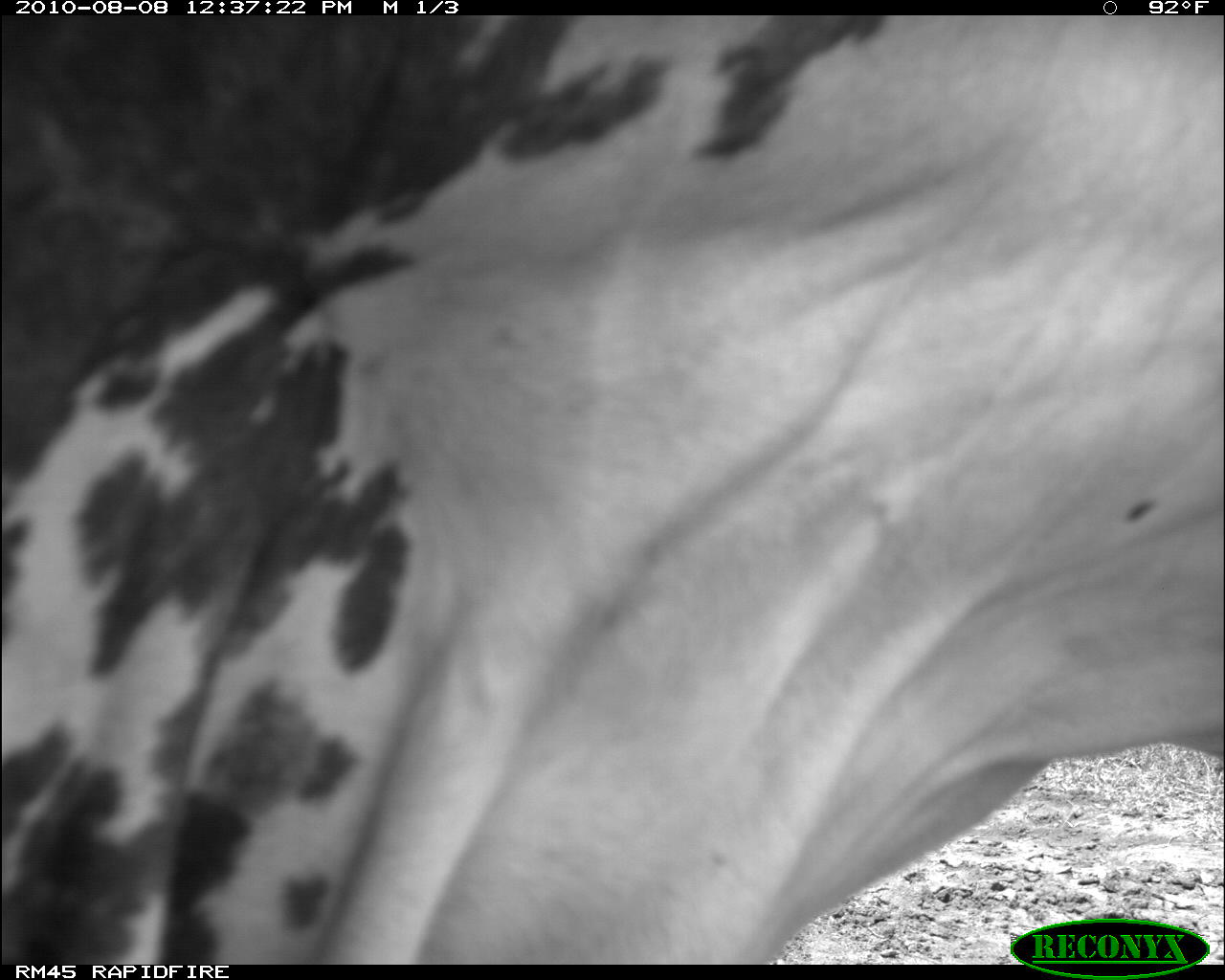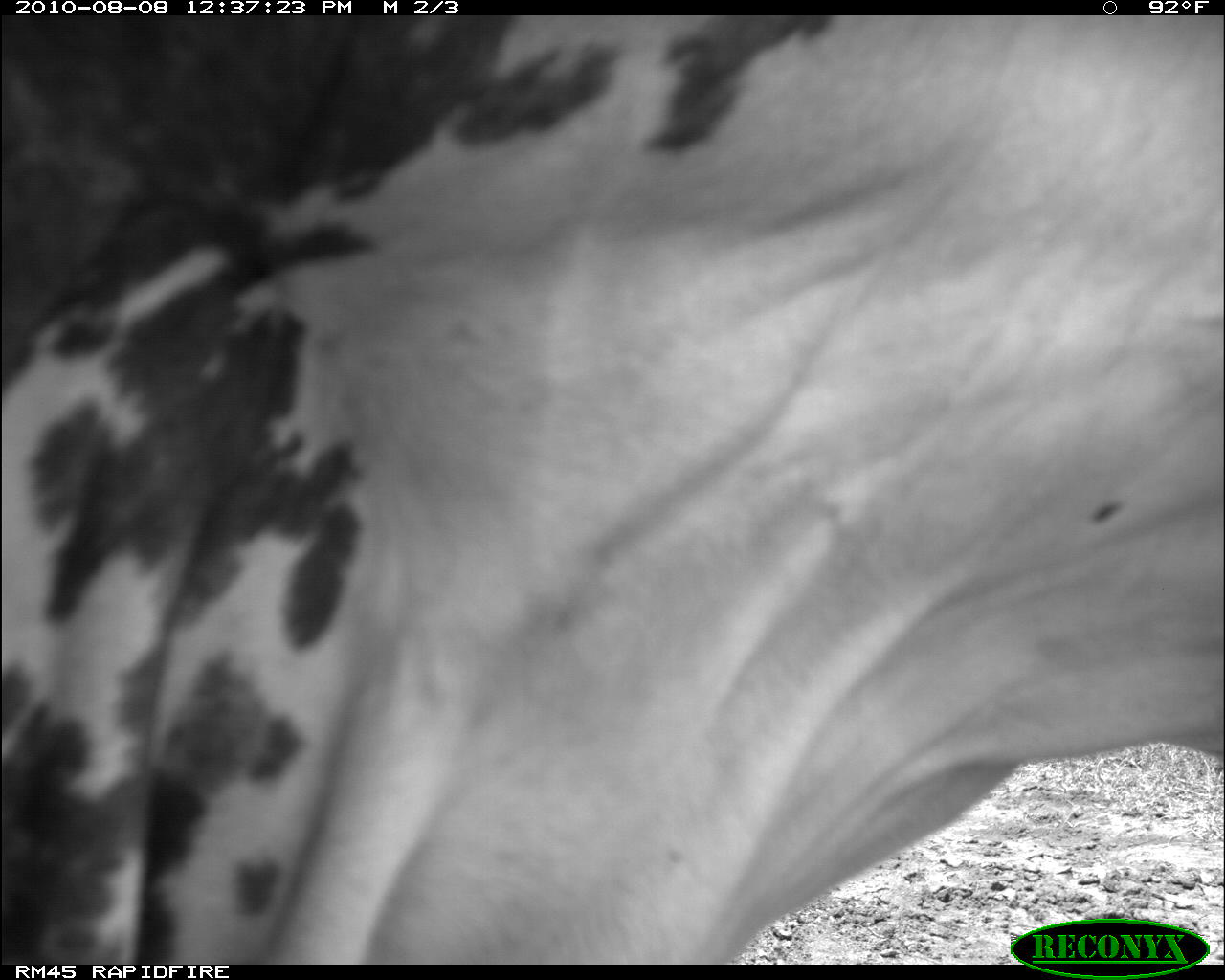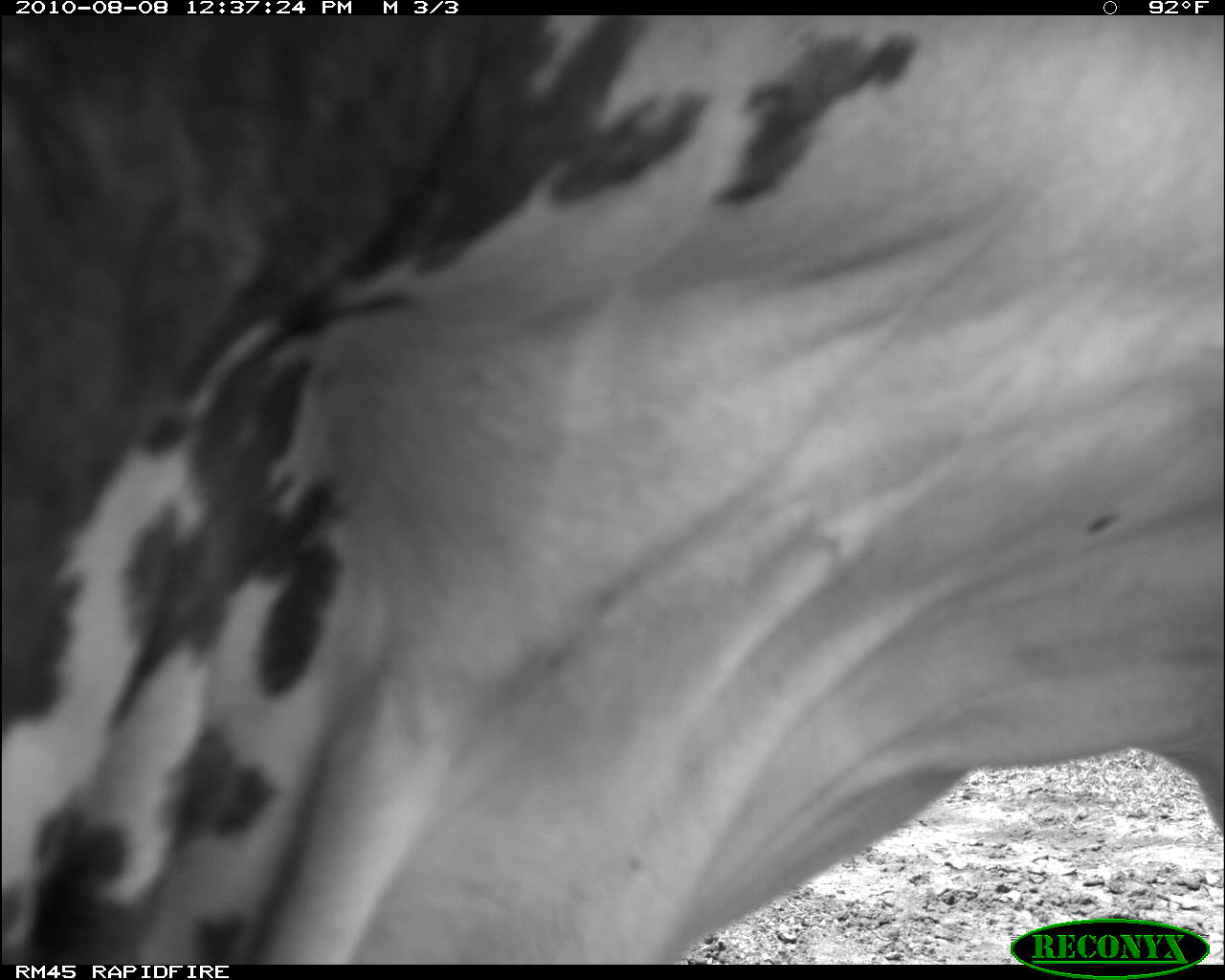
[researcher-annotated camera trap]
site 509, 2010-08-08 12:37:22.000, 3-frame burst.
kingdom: Animalia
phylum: Chordata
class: Mammalia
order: Artiodactyla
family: Bovidae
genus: Bos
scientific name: Bos taurus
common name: domestic cattle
Bos taurus (domestic cattle), count 1.